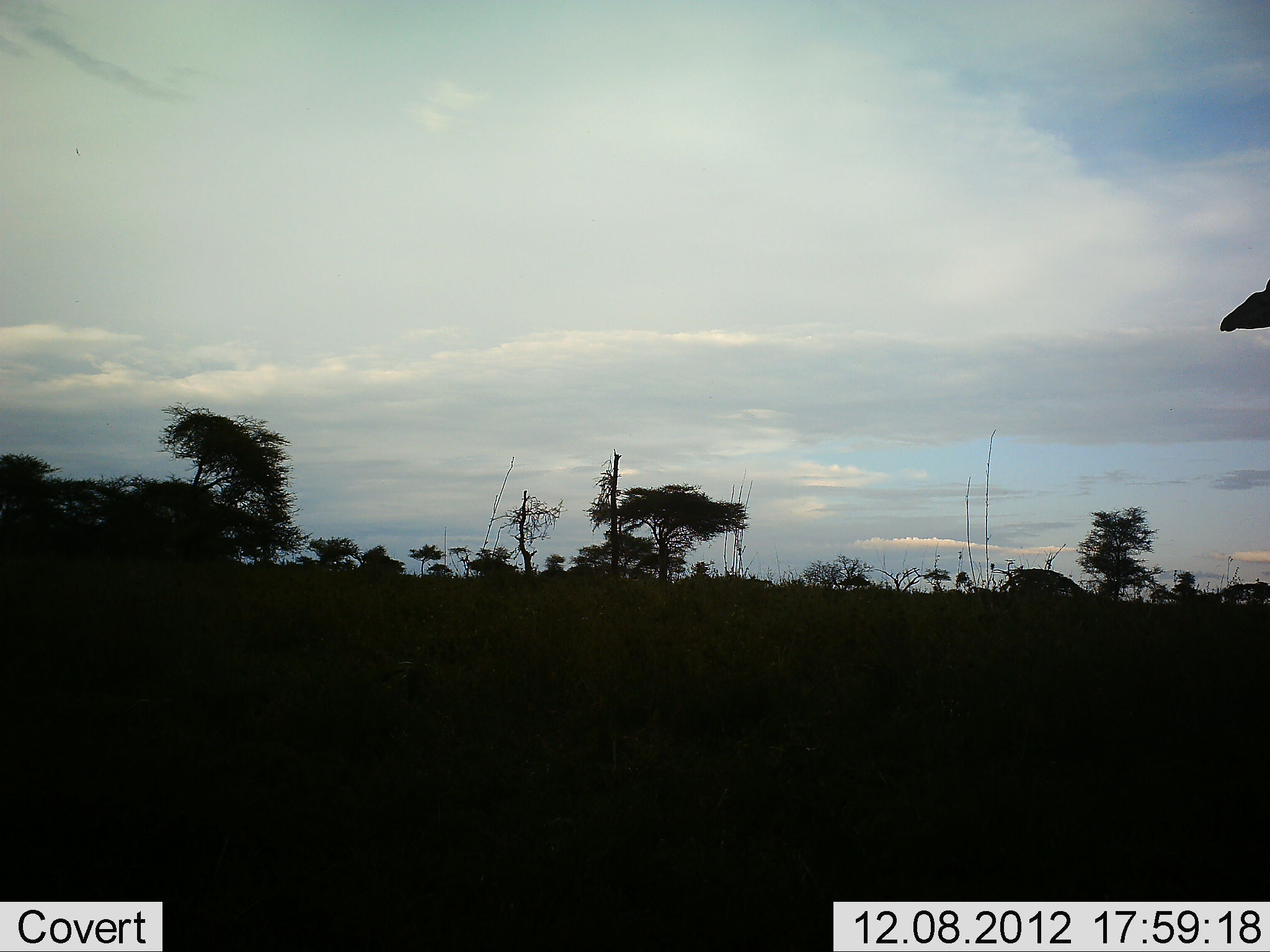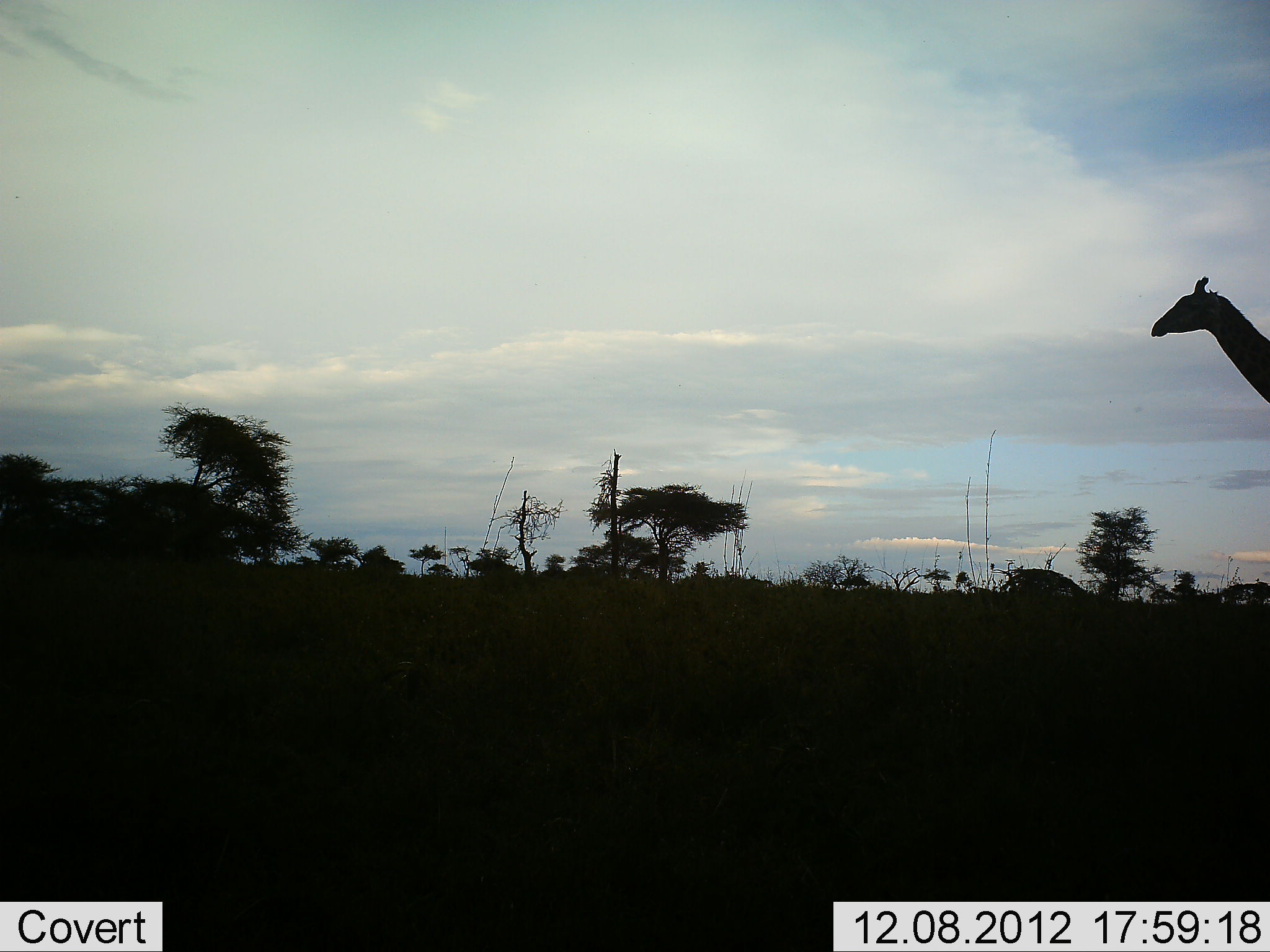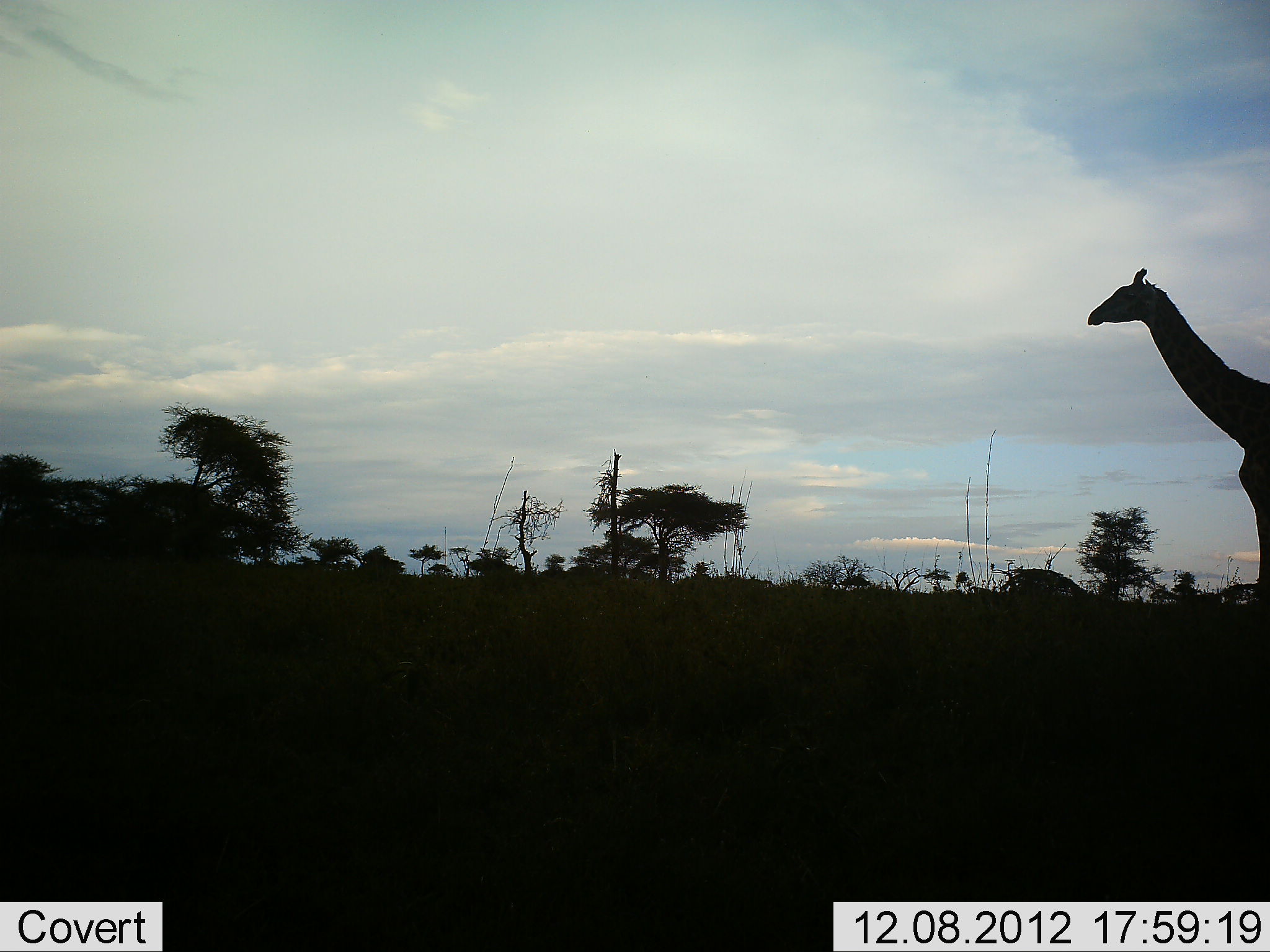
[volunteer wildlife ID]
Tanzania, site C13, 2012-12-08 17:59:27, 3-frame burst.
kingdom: Animalia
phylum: Chordata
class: Mammalia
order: Artiodactyla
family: Giraffidae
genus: Giraffa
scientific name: Giraffa camelopardalis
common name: giraffe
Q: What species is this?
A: Giraffe (Giraffa camelopardalis).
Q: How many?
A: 1.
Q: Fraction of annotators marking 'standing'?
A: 20%.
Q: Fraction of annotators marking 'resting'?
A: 0%.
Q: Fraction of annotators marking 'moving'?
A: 80%.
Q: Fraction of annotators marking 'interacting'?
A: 0%.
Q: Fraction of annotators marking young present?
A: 0%.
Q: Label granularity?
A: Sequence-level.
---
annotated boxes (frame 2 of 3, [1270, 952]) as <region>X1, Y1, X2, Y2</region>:
animal: <region>1148, 275, 1270, 403</region>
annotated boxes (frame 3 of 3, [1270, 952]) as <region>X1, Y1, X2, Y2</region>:
animal: <region>1086, 266, 1270, 613</region>